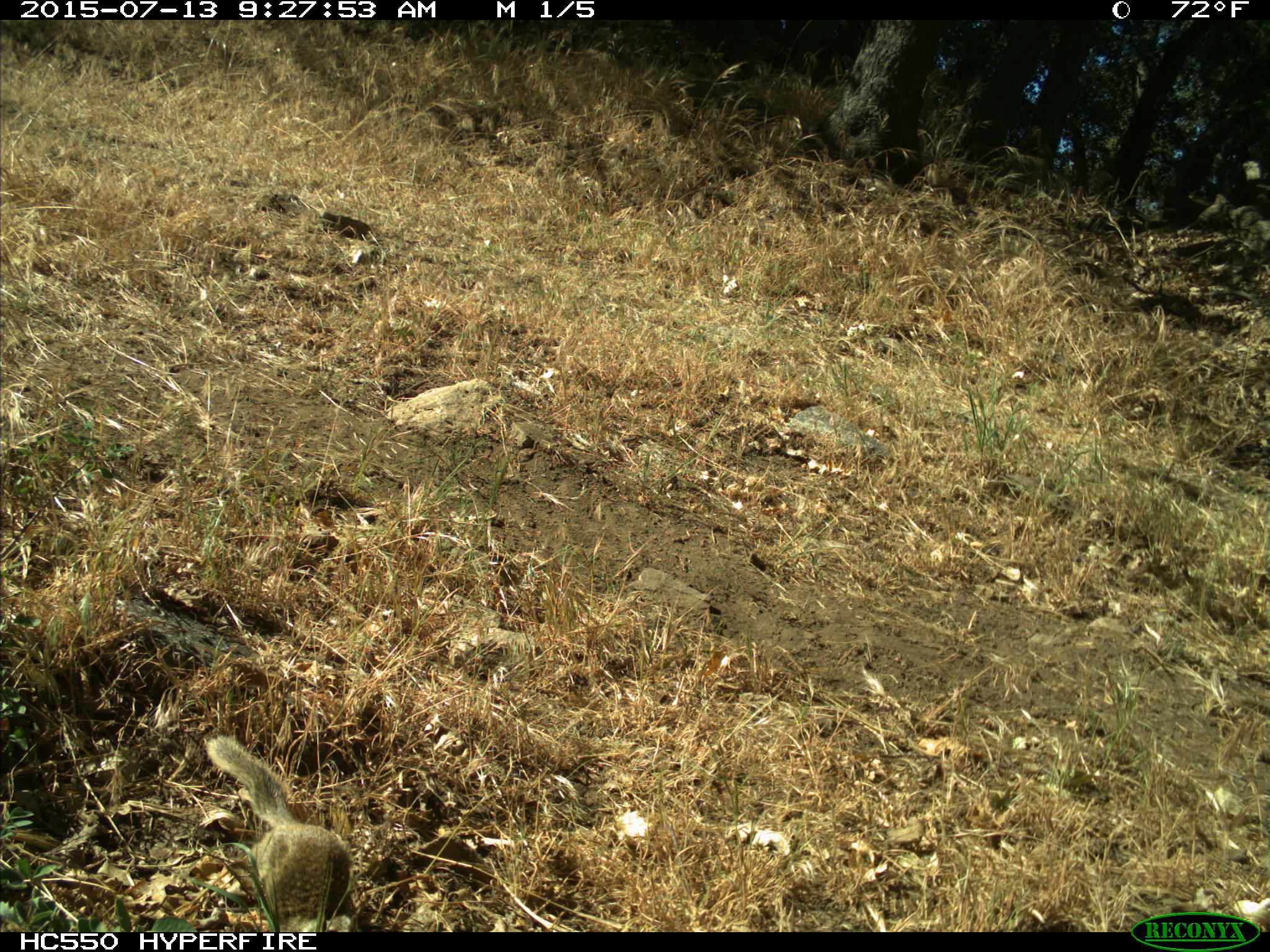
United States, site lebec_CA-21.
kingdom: Animalia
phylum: Chordata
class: Mammalia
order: Rodentia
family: Sciuridae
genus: Otospermophilus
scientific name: Otospermophilus beecheyi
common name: california ground squirrel